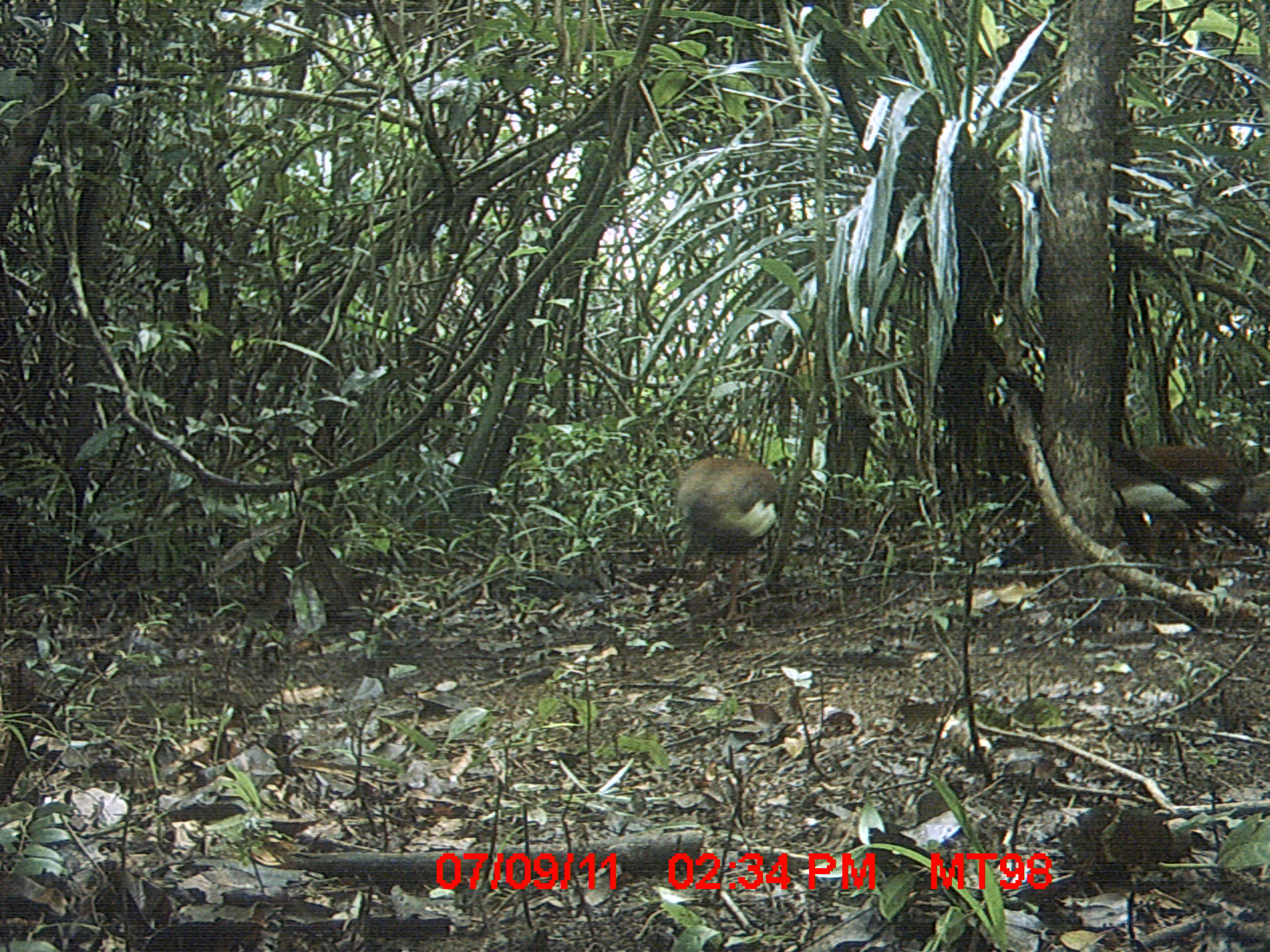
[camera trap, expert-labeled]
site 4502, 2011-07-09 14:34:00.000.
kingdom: Animalia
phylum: Chordata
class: Aves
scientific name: Aves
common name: bird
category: unknown bird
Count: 1.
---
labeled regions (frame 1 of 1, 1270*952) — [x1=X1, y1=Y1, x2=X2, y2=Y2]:
unknown bird: [x1=676, y1=456, x2=781, y2=621]; [x1=1110, y1=444, x2=1248, y2=516]